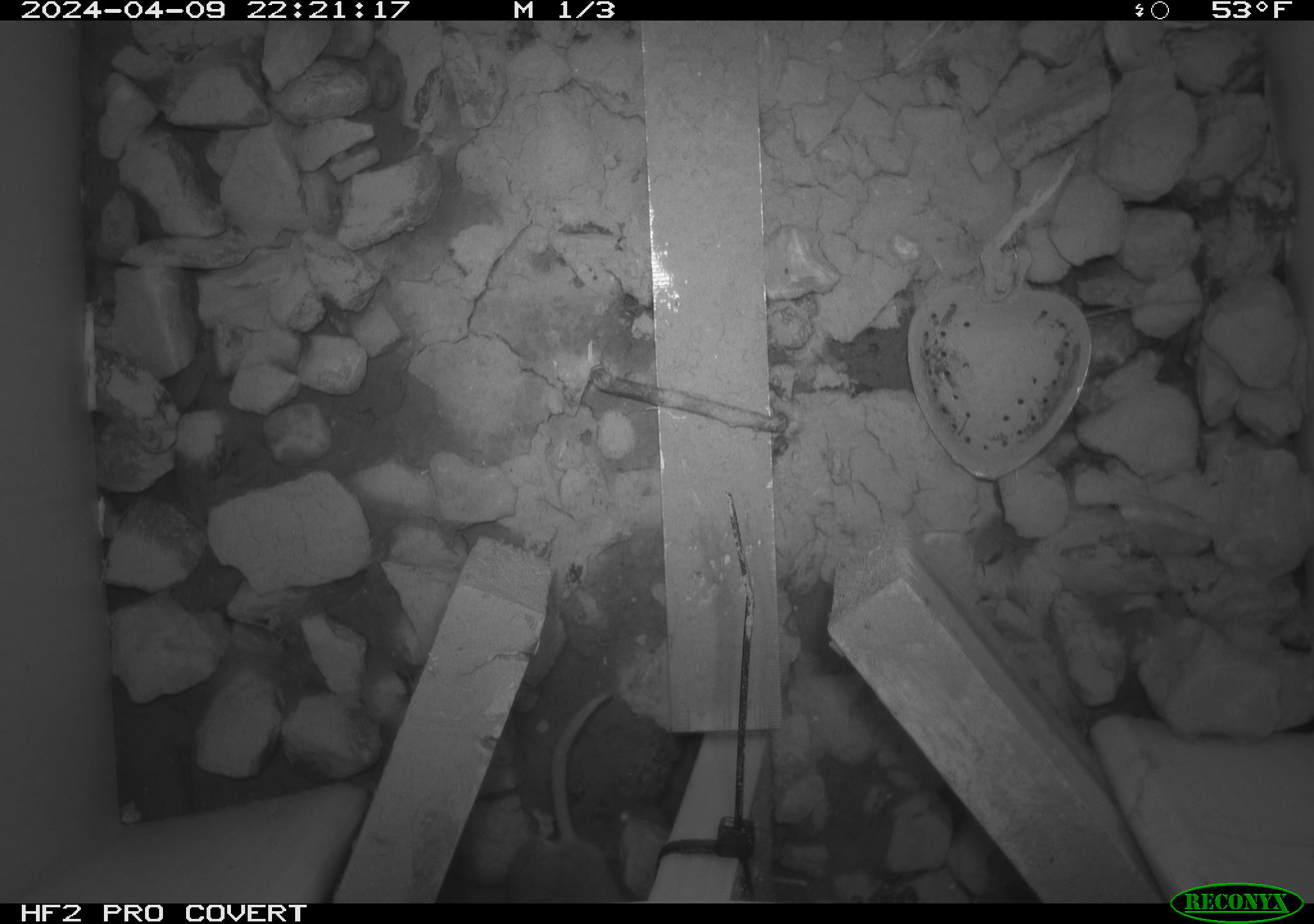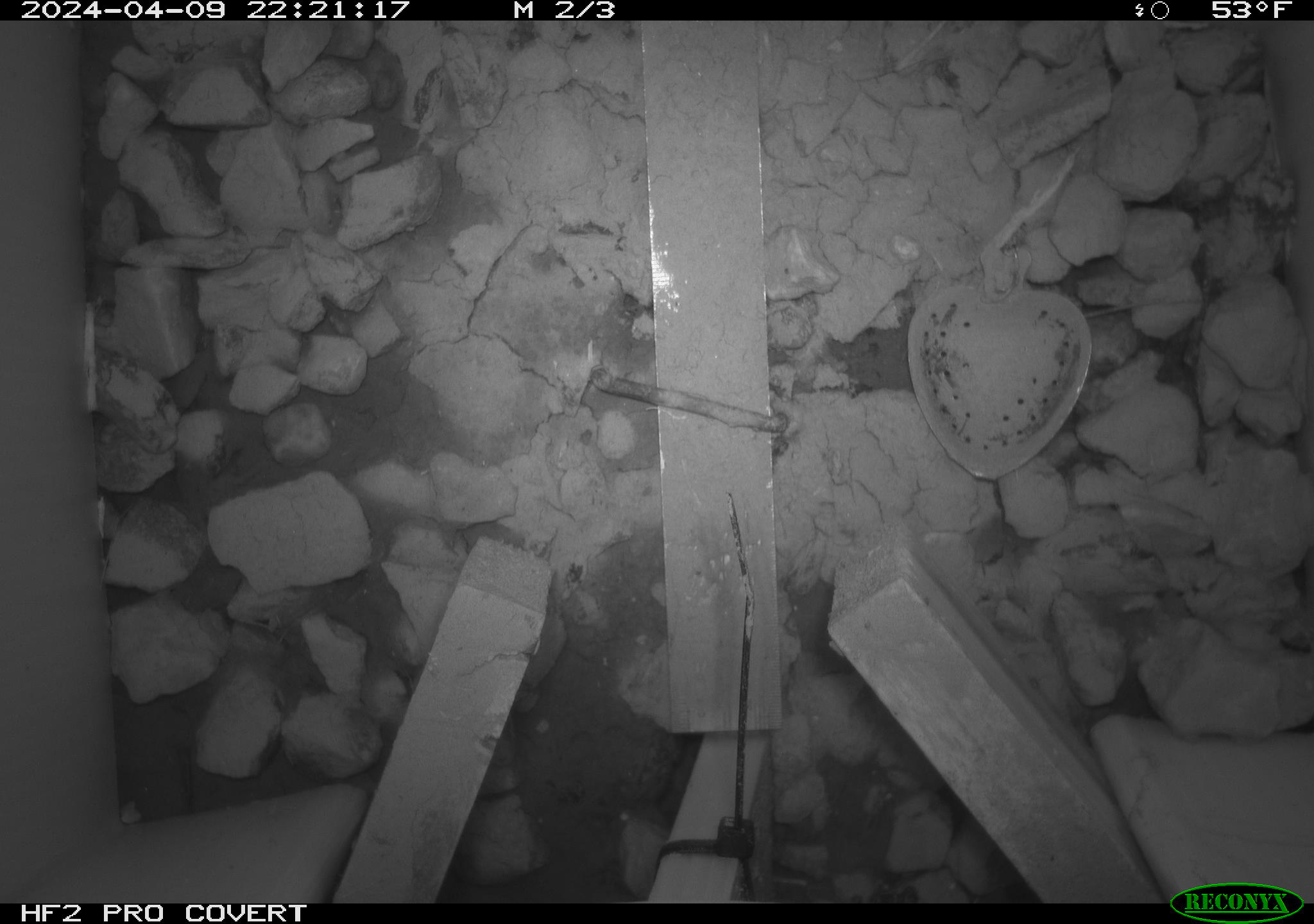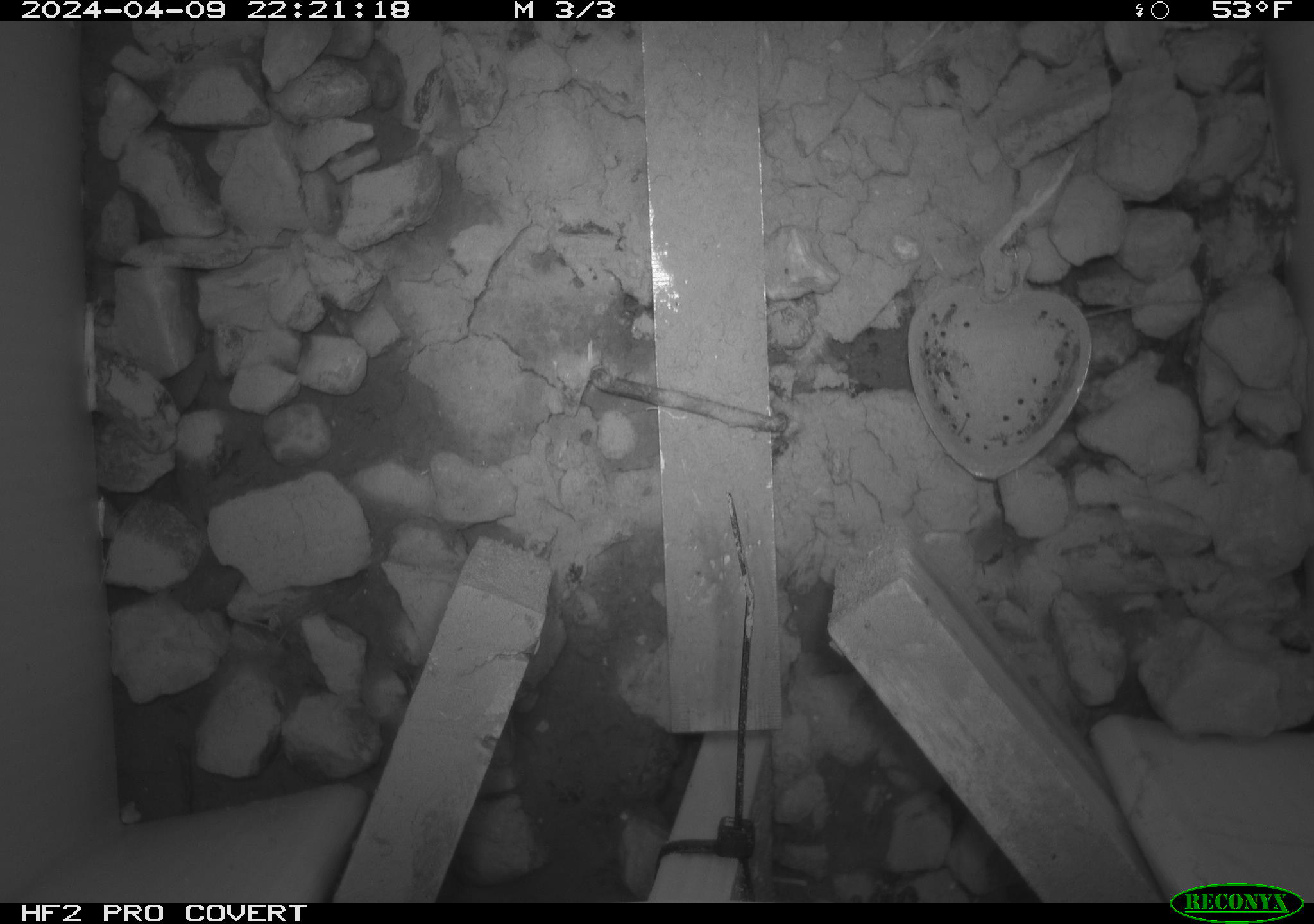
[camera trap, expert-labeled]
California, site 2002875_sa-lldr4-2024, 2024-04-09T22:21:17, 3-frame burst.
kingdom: Animalia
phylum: Chordata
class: Mammalia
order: Rodentia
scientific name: Rodentia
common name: rodent